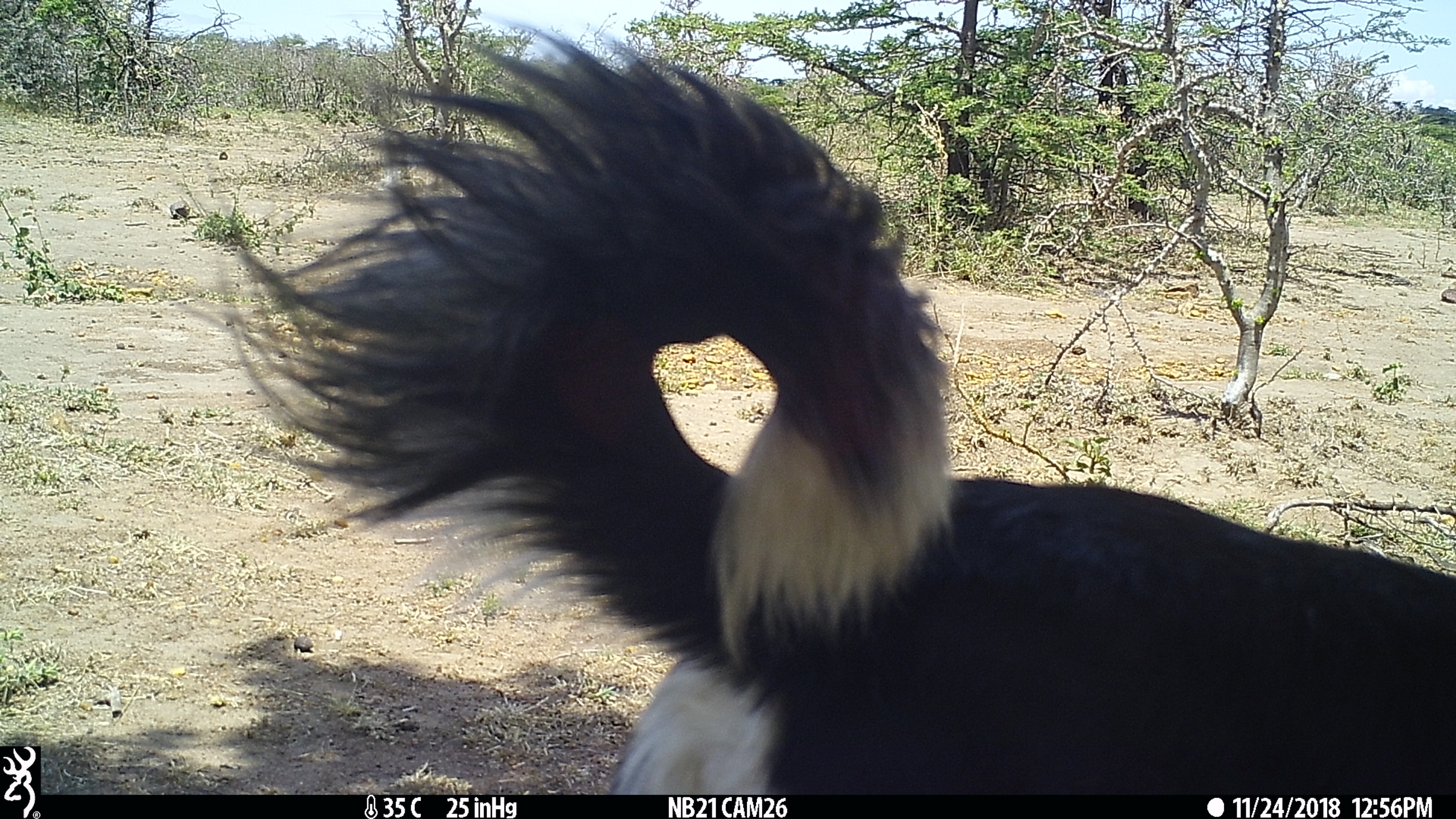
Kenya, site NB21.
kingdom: Animalia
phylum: Chordata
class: Mammalia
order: Carnivora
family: Canidae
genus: Canis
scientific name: Canis familiaris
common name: domestic dog